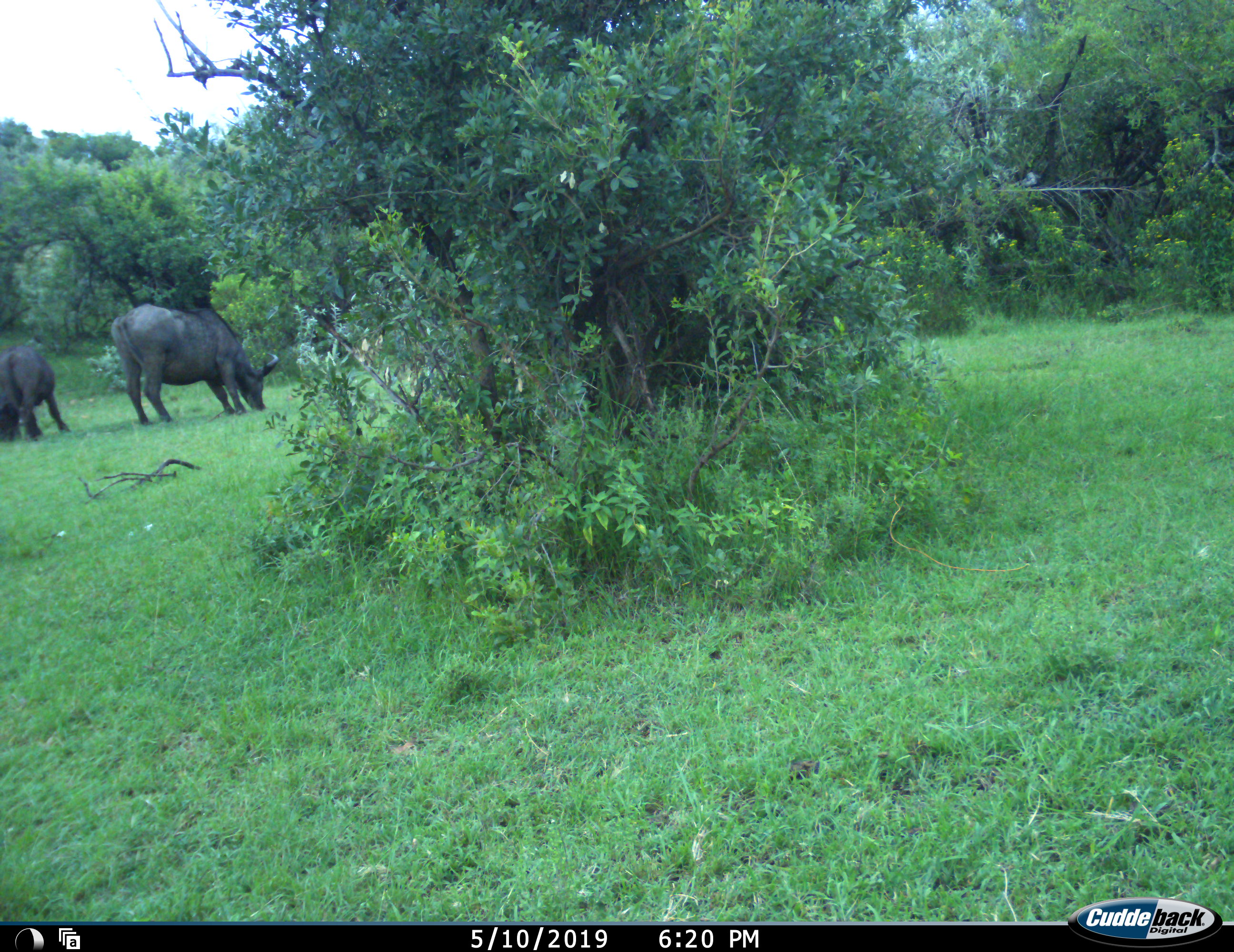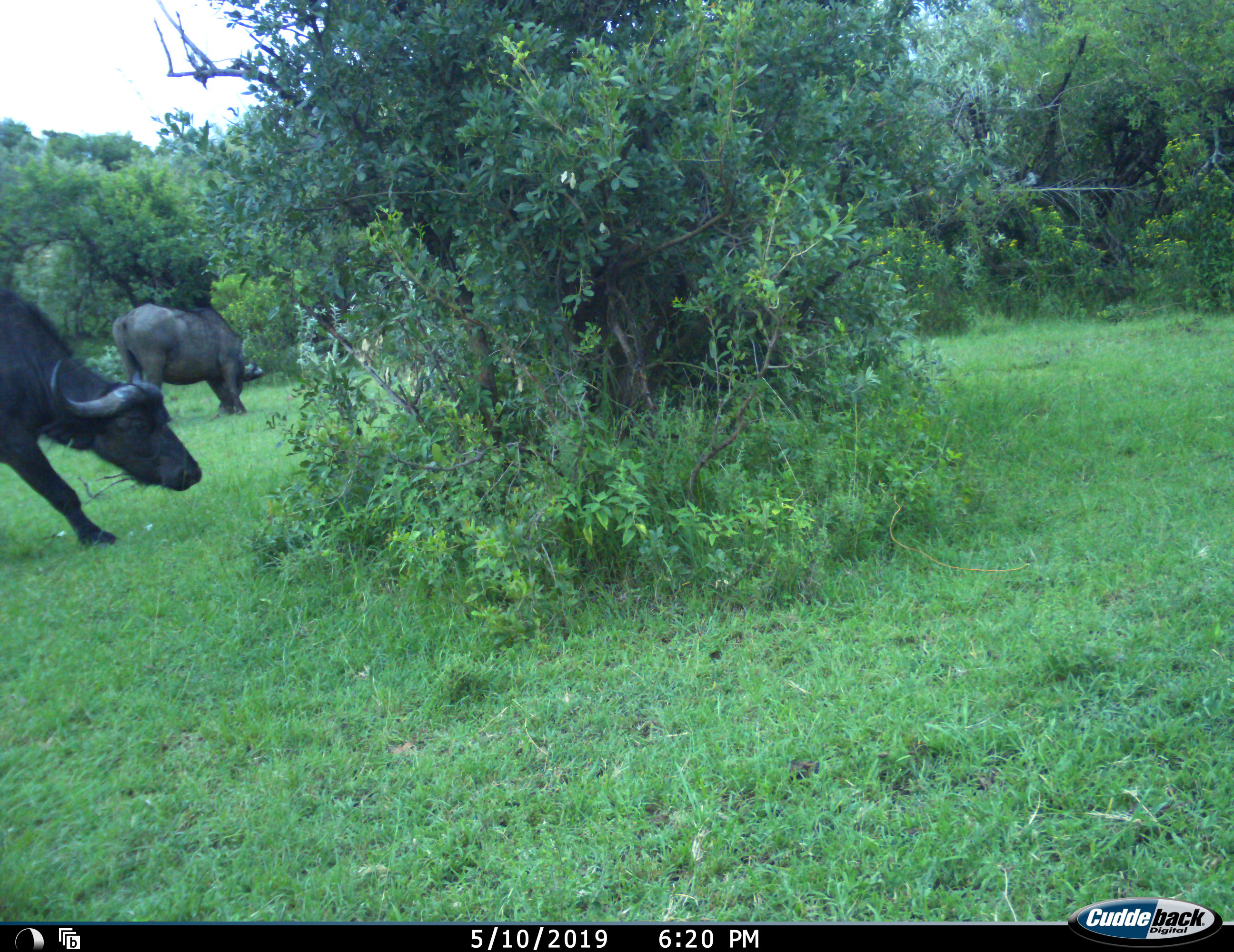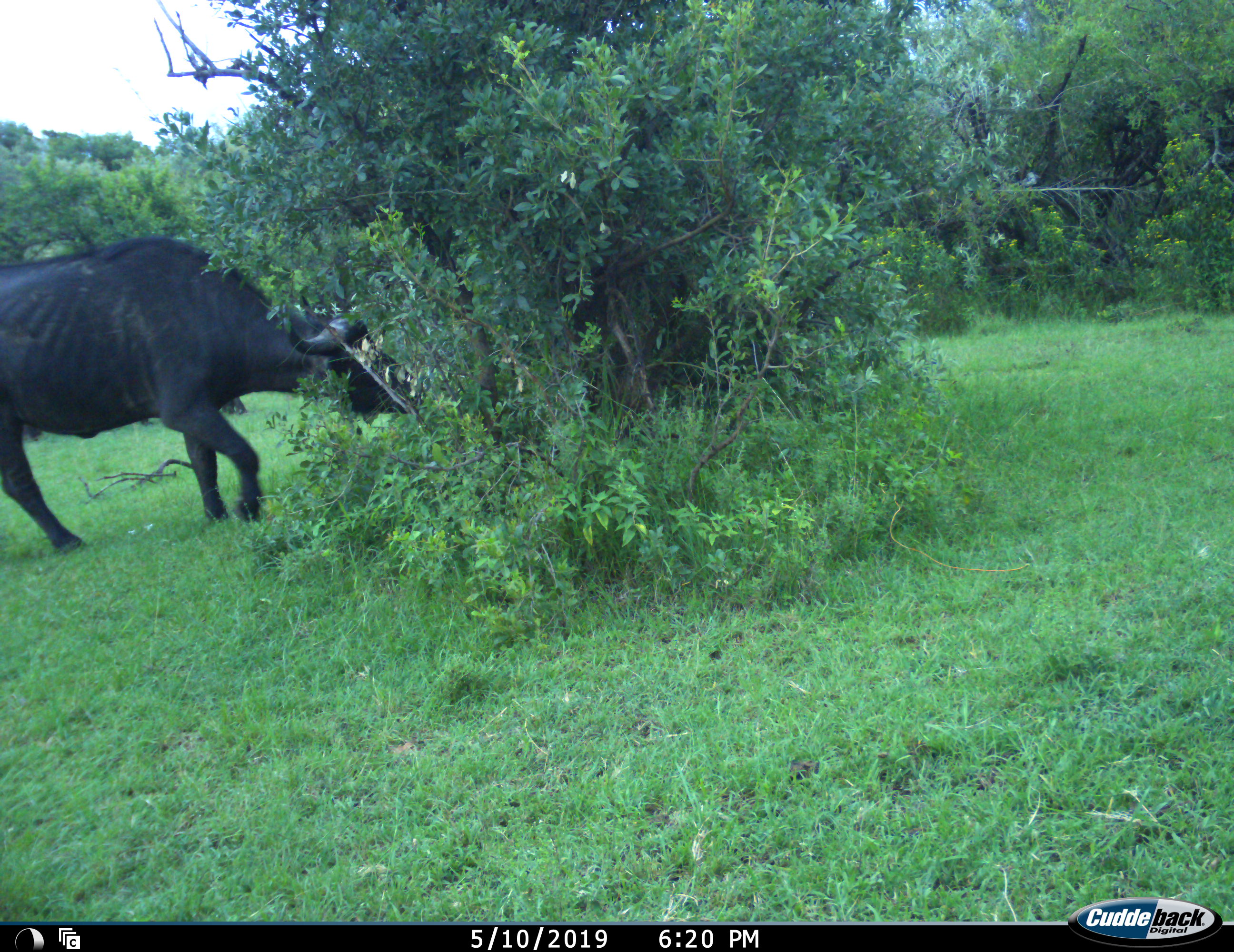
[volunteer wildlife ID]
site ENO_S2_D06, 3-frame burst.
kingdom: Animalia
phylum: Chordata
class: Mammalia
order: Artiodactyla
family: Bovidae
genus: Syncerus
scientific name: Syncerus caffer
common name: african buffalo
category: buffalo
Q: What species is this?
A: Buffalo (african buffalo) (Syncerus caffer).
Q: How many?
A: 3.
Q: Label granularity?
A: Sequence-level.